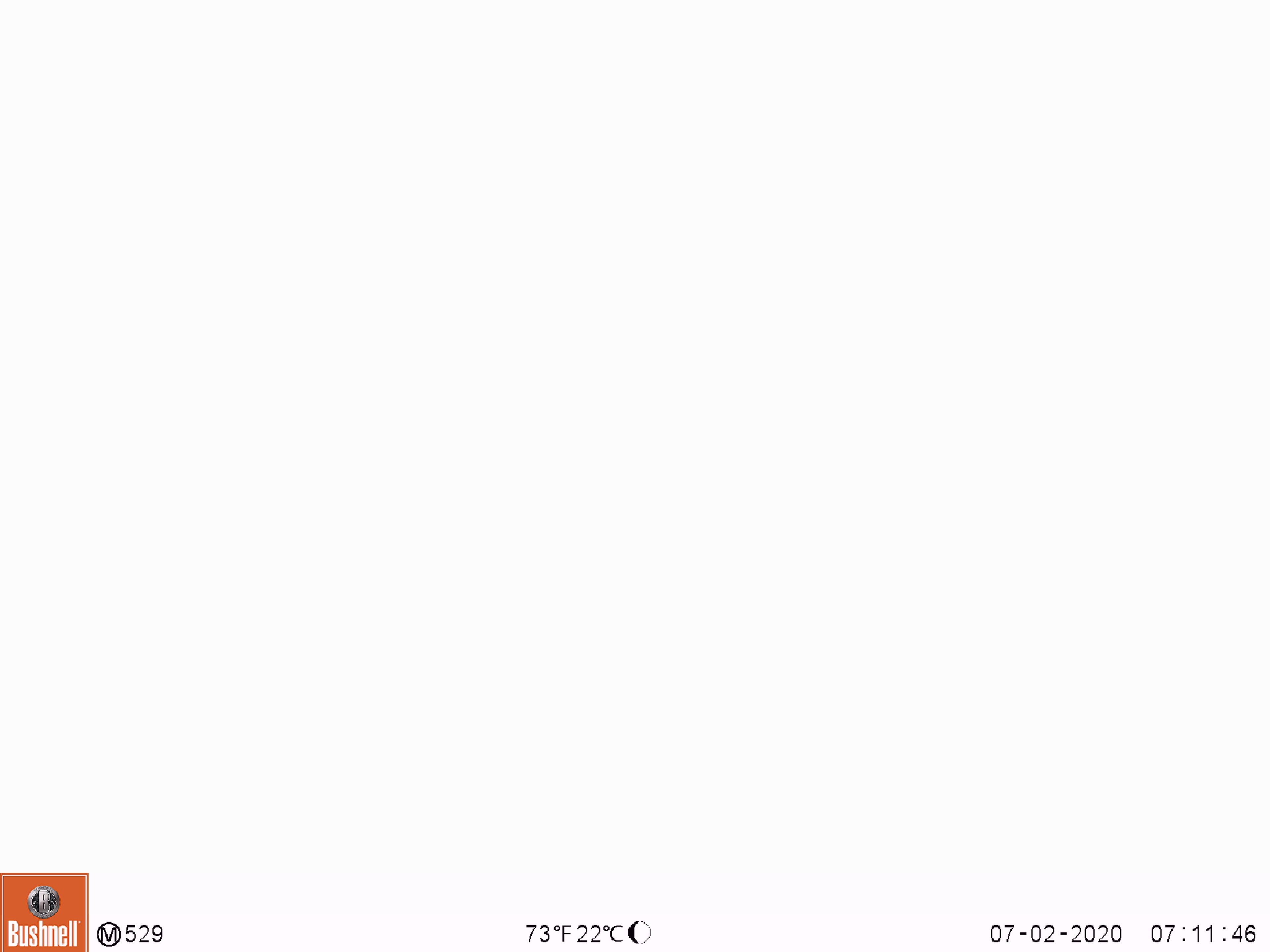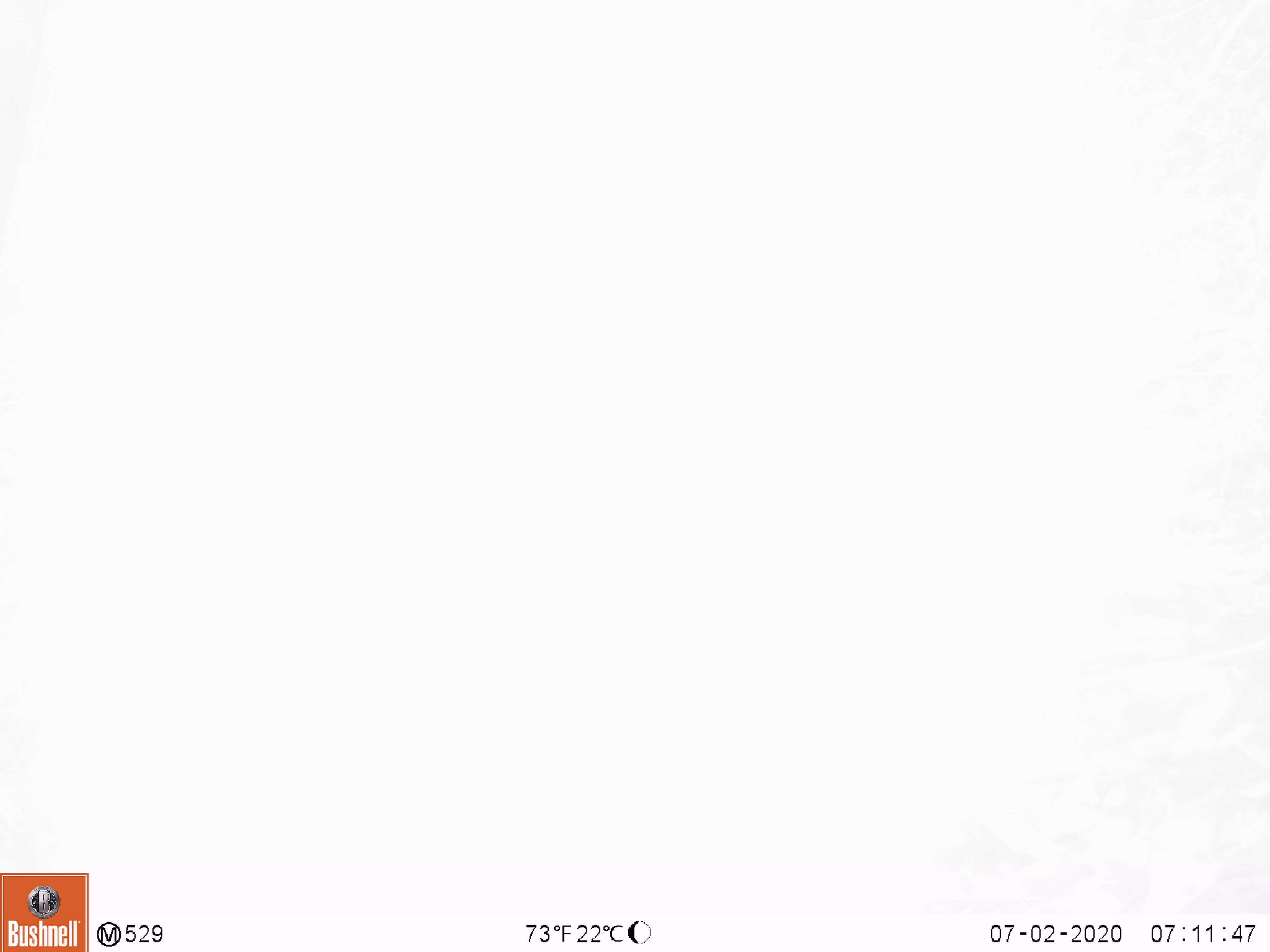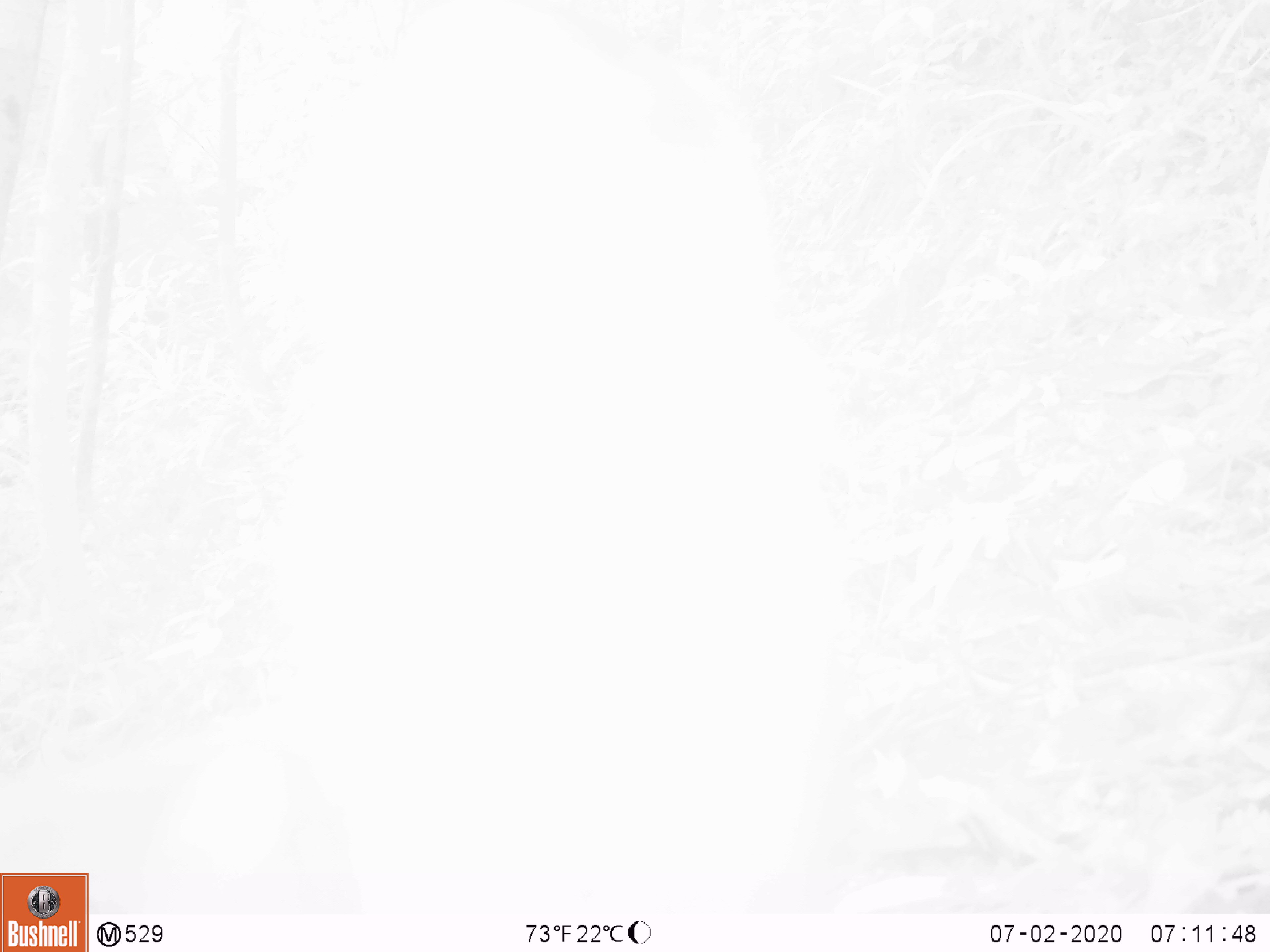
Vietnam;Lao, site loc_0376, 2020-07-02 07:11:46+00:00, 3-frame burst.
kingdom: Animalia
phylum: Chordata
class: Mammalia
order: Primates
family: Cercopithecidae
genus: Macaca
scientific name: Macaca nemestrina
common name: pig-tailed macaque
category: pig tailed macaque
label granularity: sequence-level